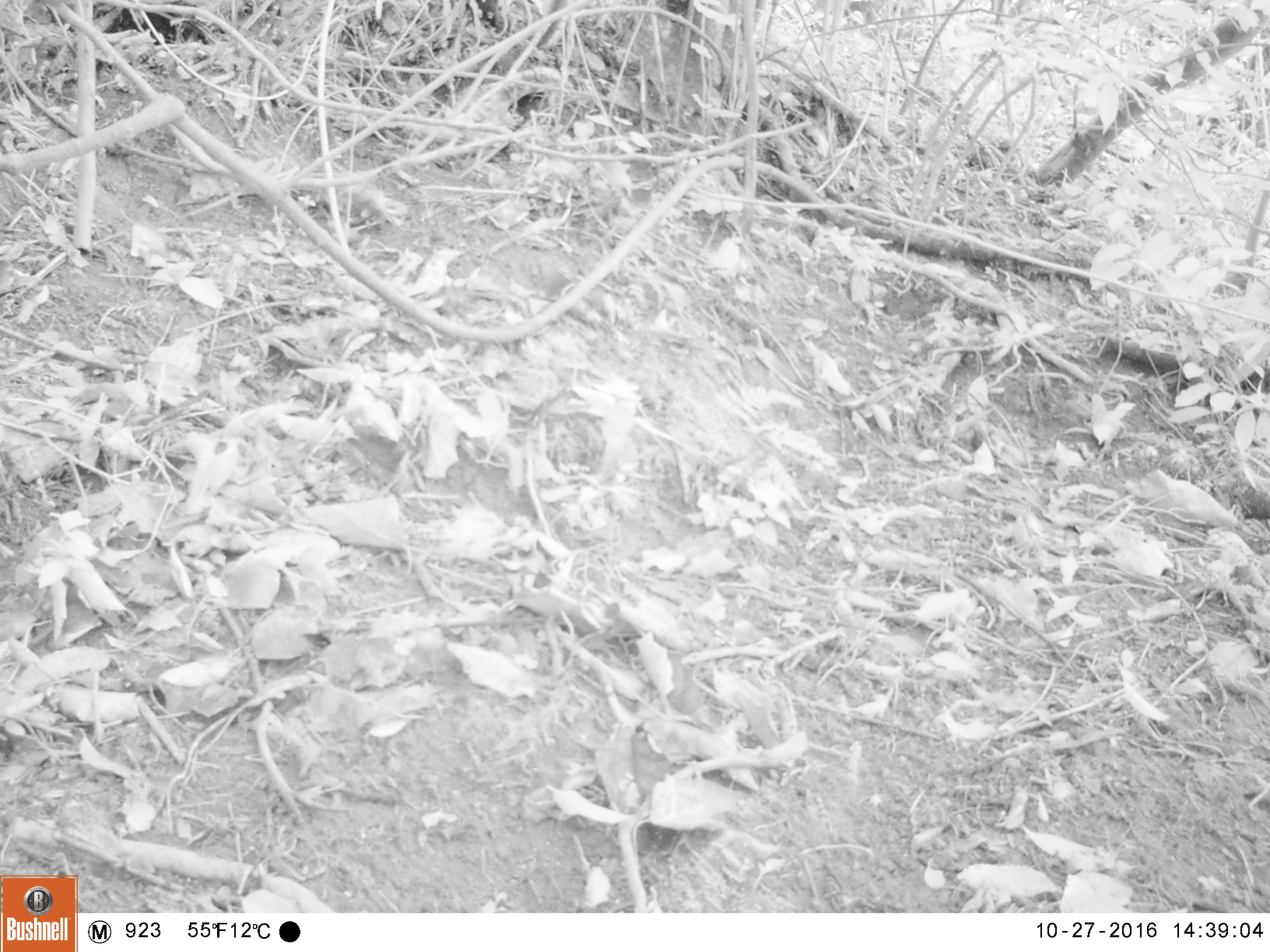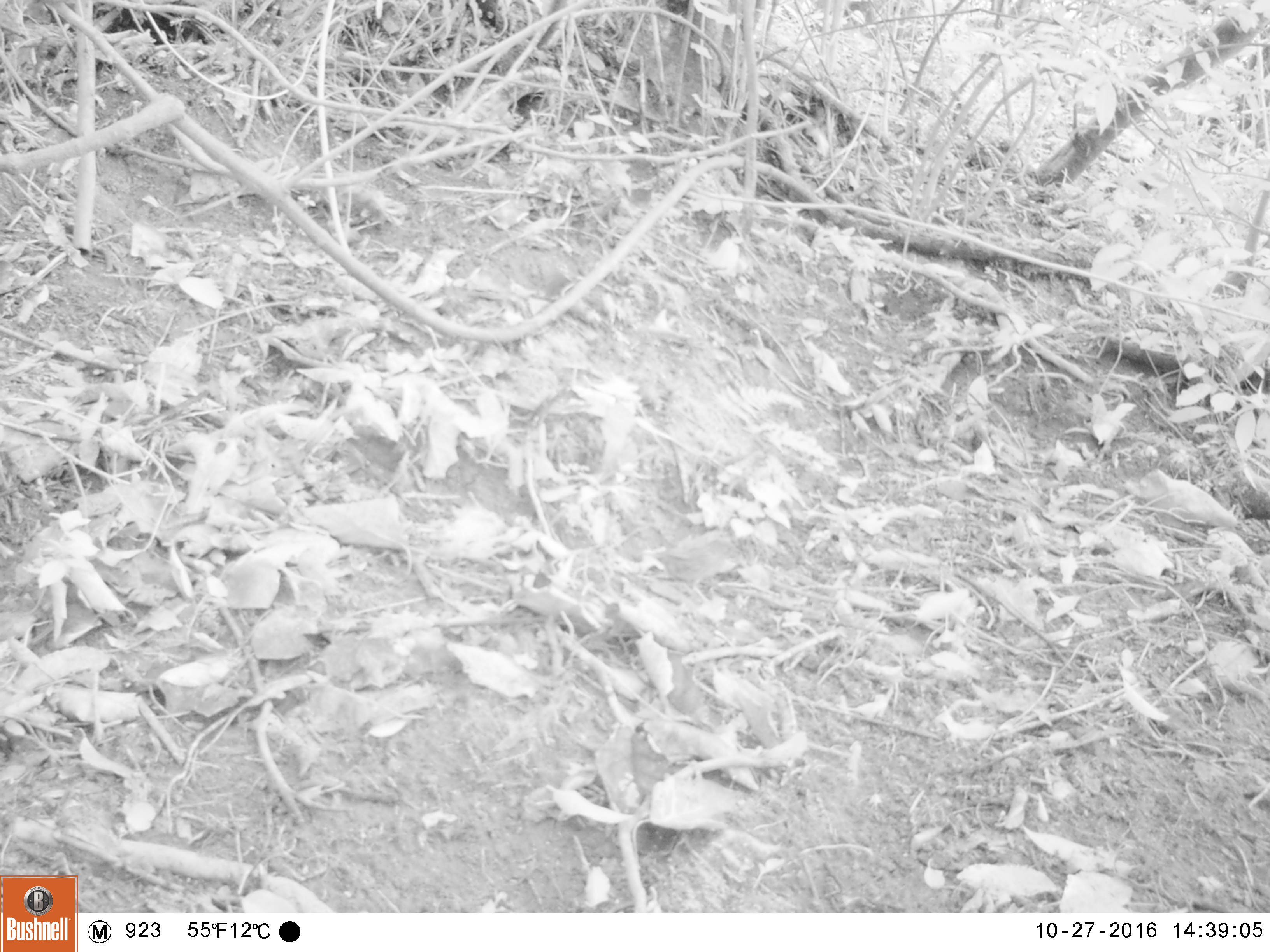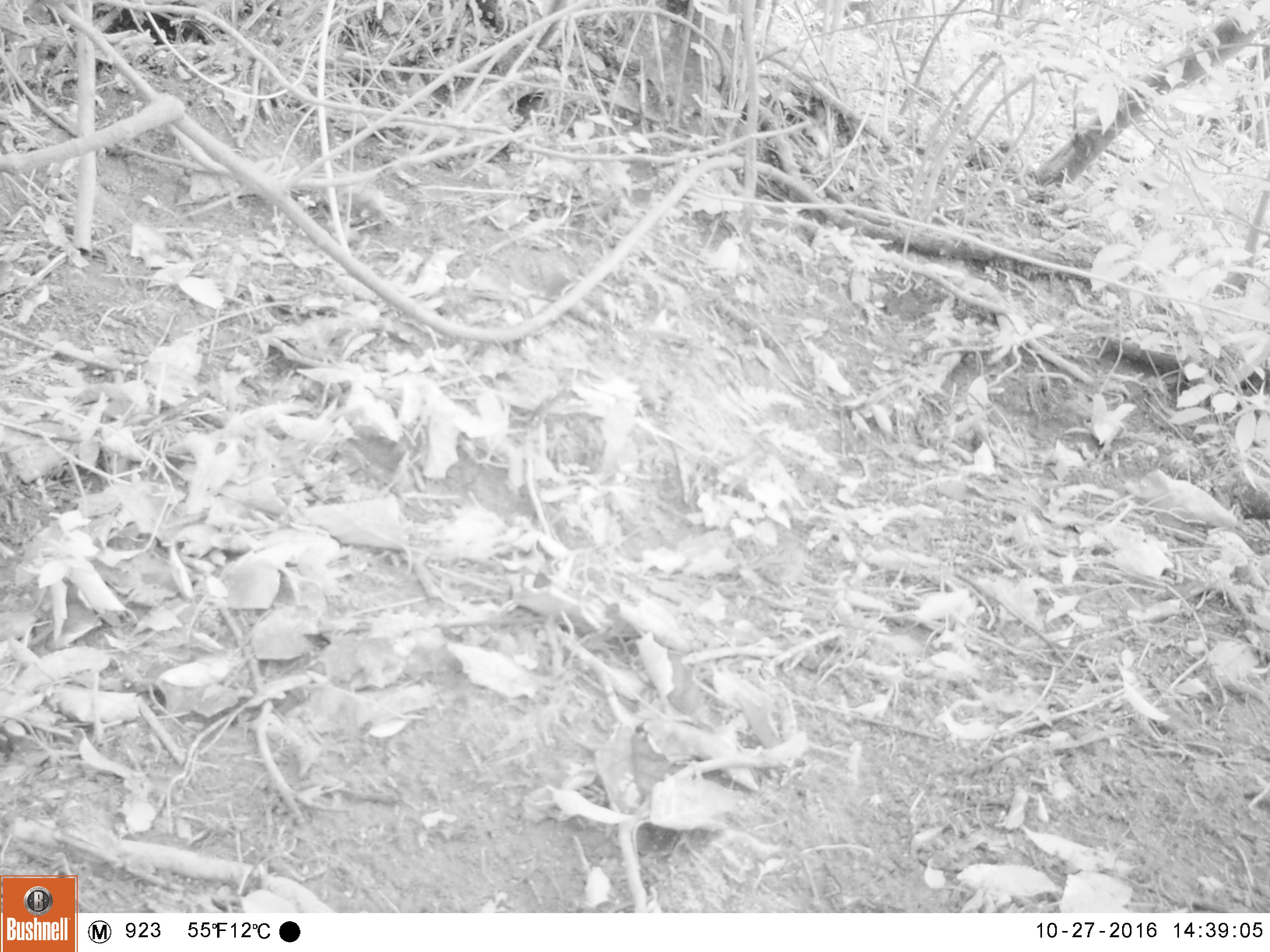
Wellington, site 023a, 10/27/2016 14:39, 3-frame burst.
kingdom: Animalia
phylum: Chordata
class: Aves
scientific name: Aves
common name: bird